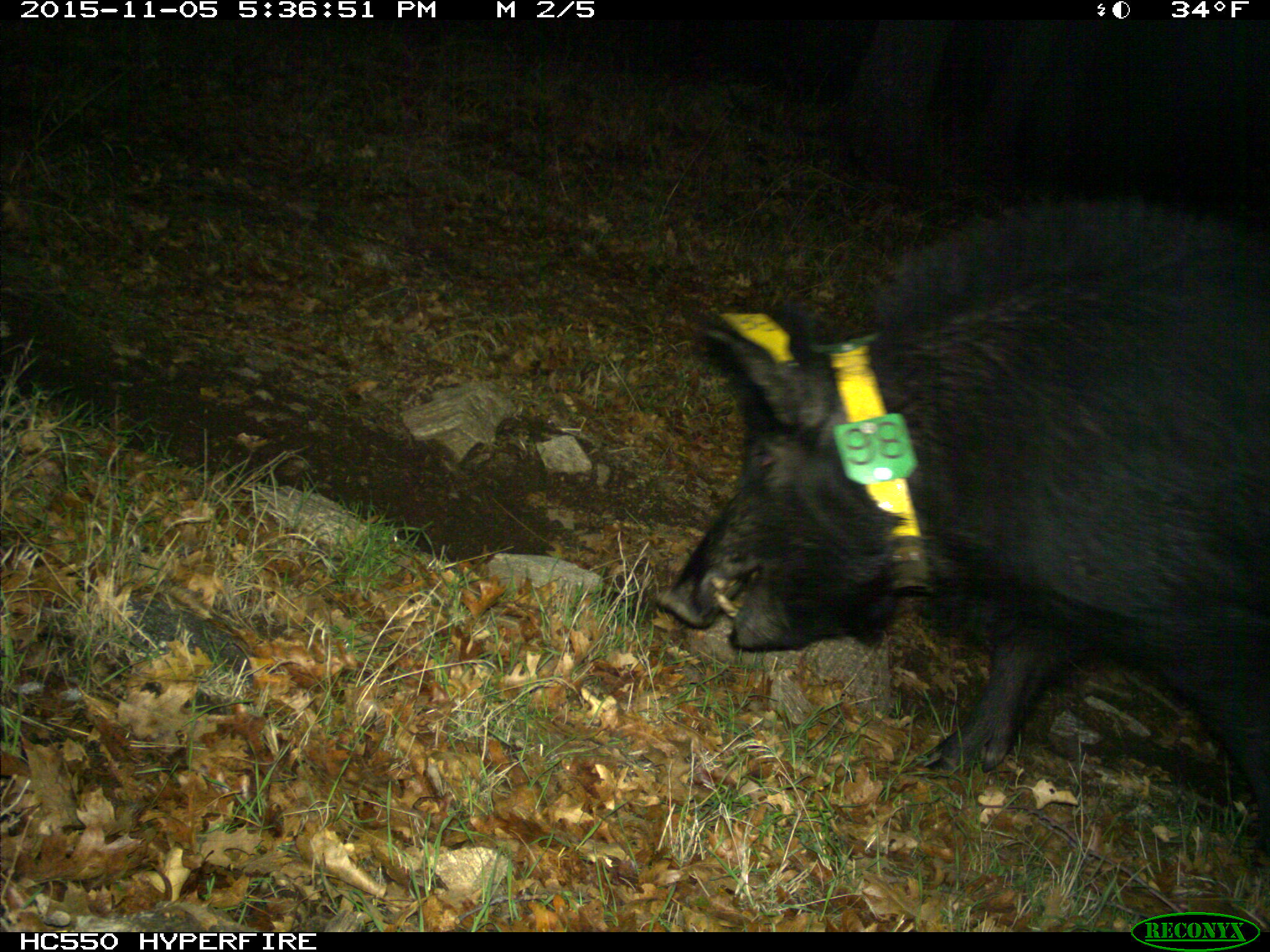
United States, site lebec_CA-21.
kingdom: Animalia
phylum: Chordata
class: Mammalia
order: Artiodactyla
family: Suidae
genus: Sus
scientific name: Sus scrofa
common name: wild boar